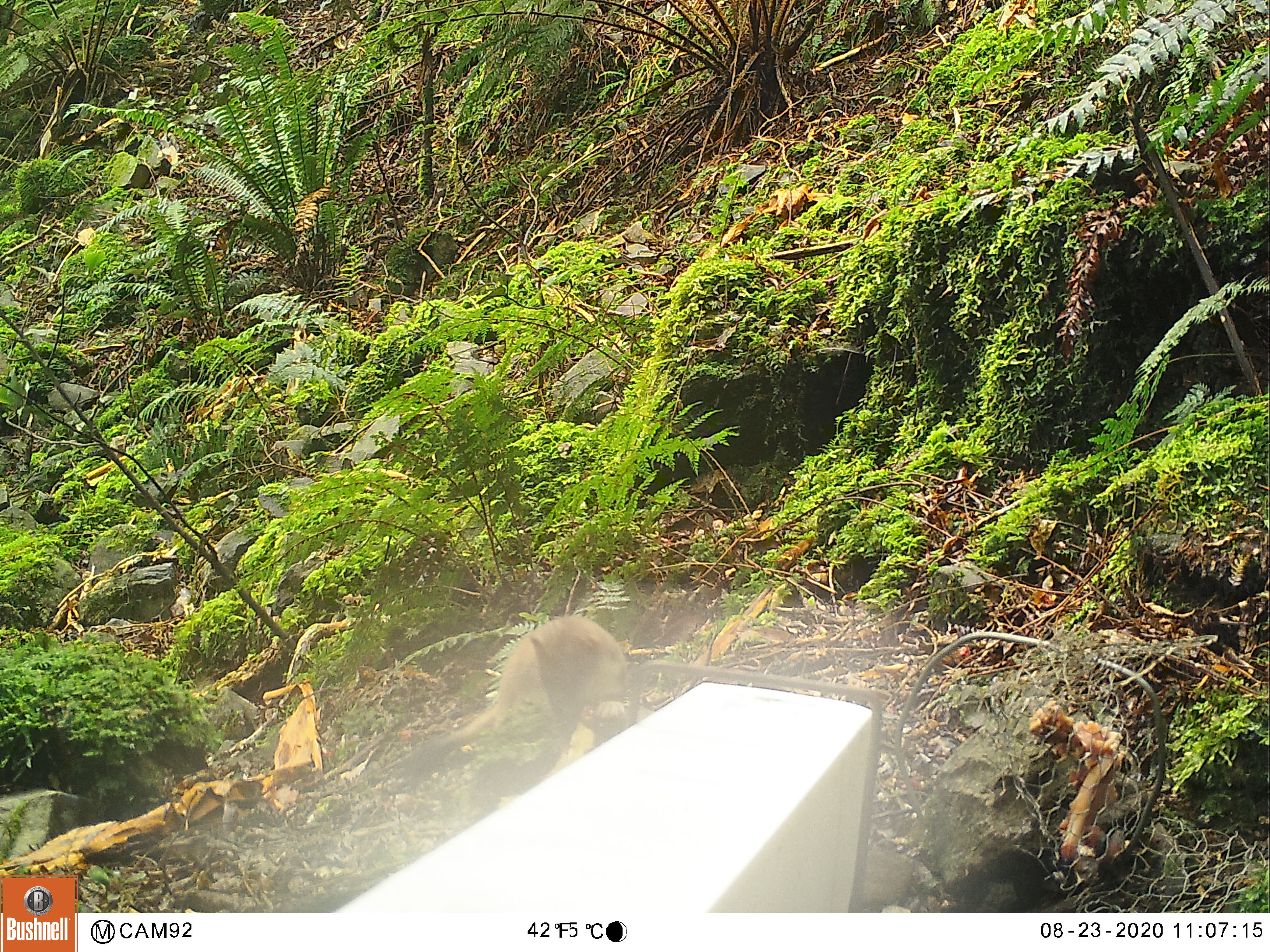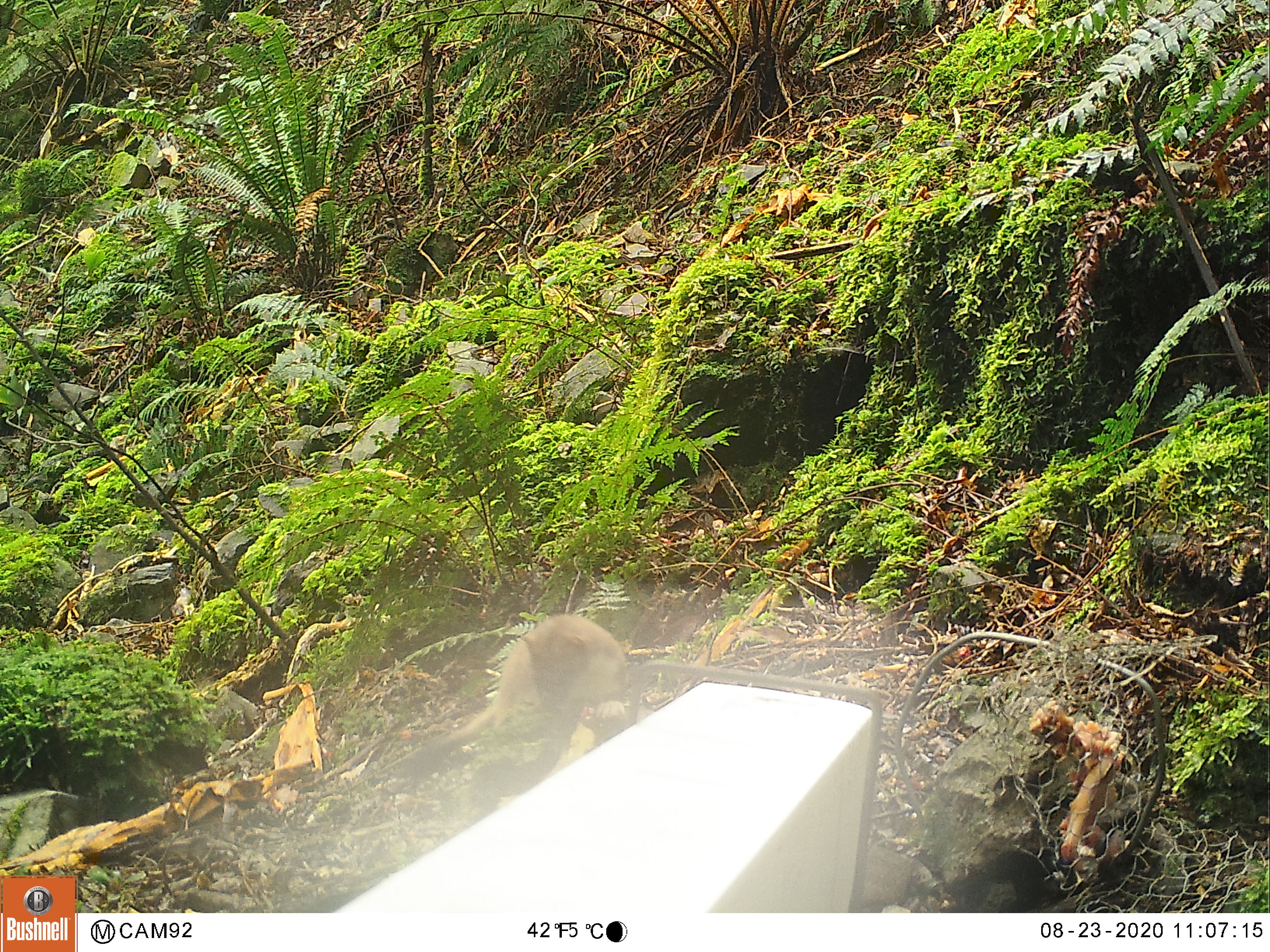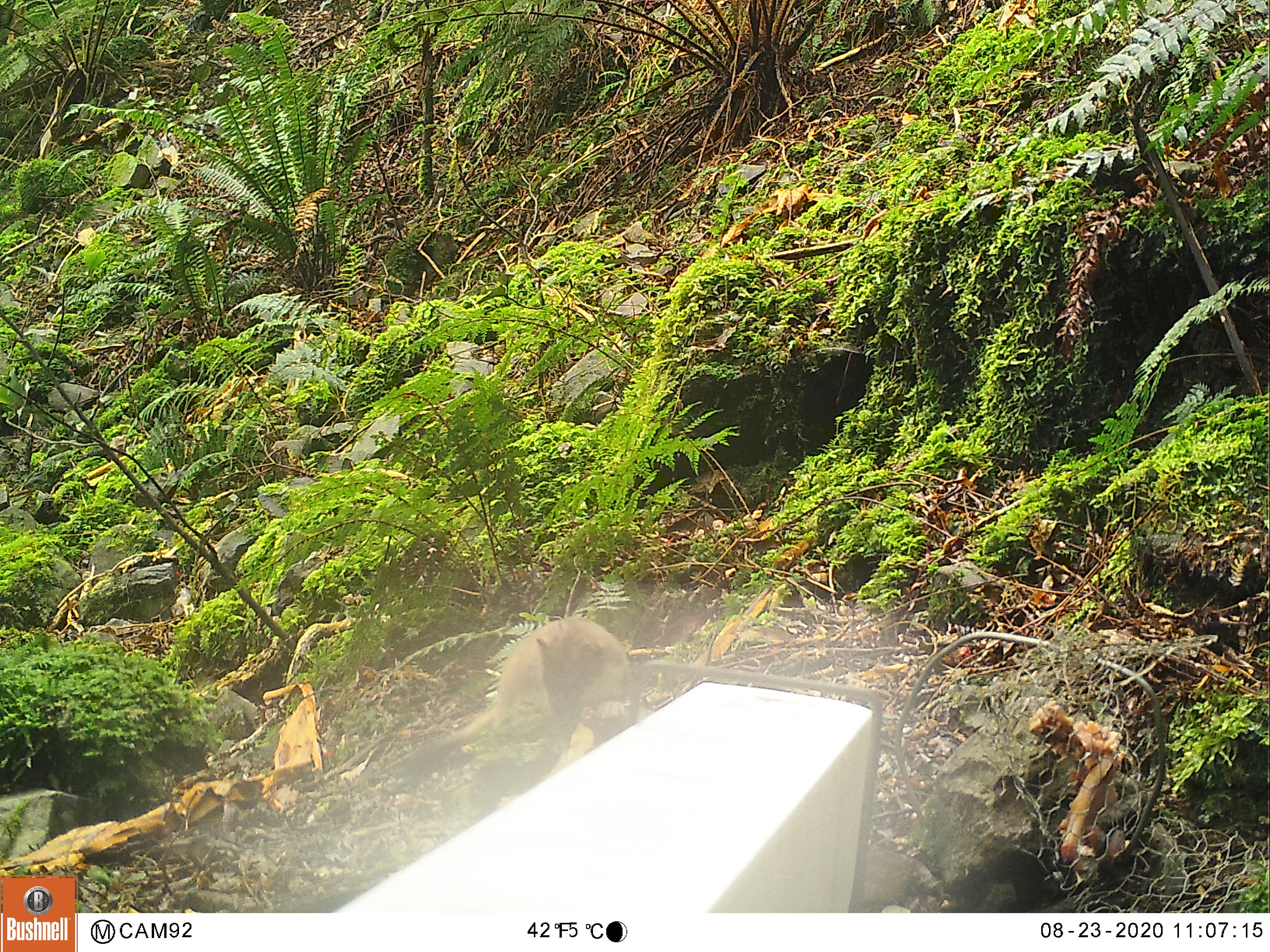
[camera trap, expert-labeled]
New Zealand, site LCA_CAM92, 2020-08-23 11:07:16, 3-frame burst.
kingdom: Animalia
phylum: Chordata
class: Mammalia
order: Carnivora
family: Mustelidae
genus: Mustela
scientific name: Mustela erminea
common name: stoat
Stoat (Mustela erminea).